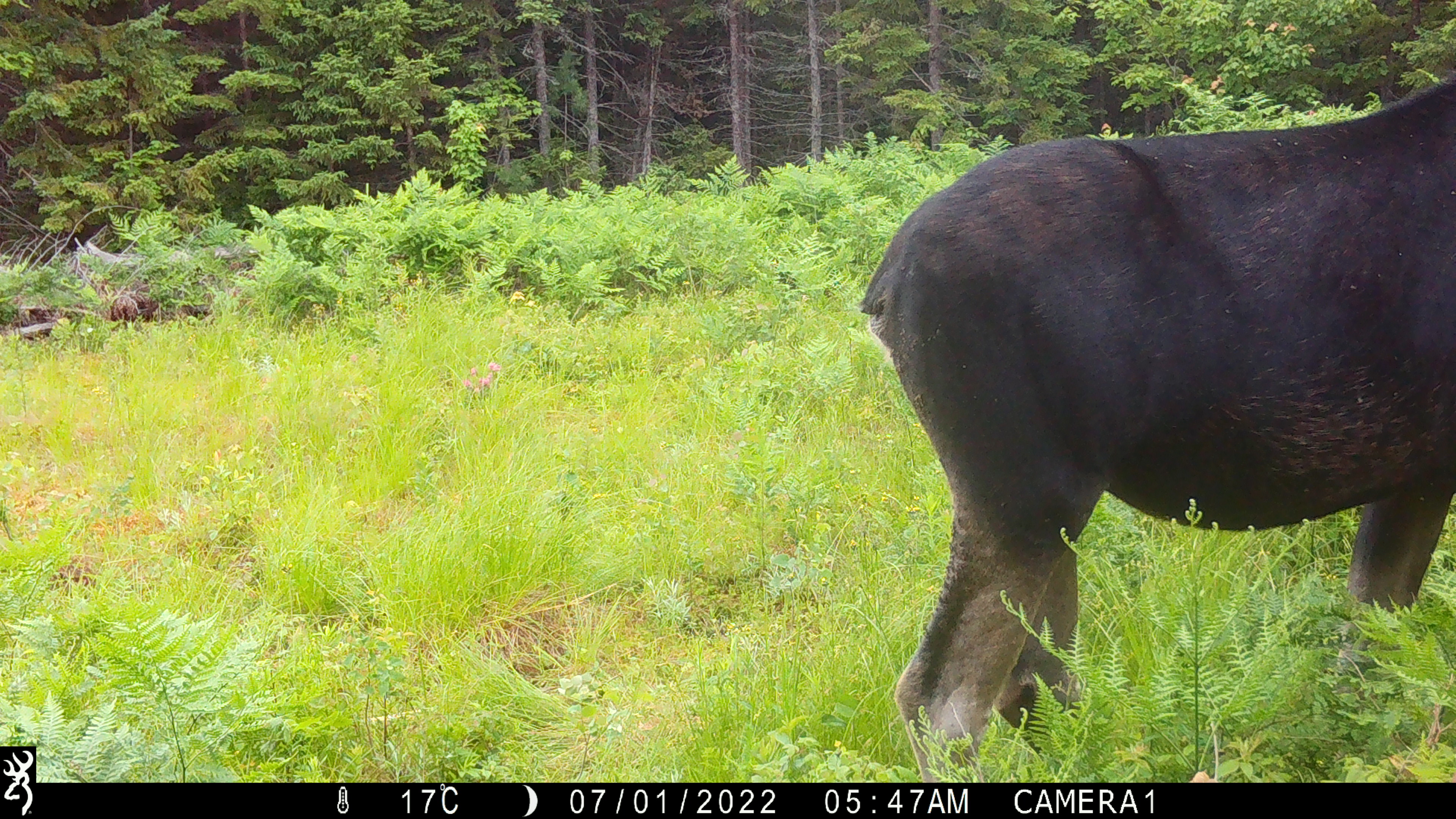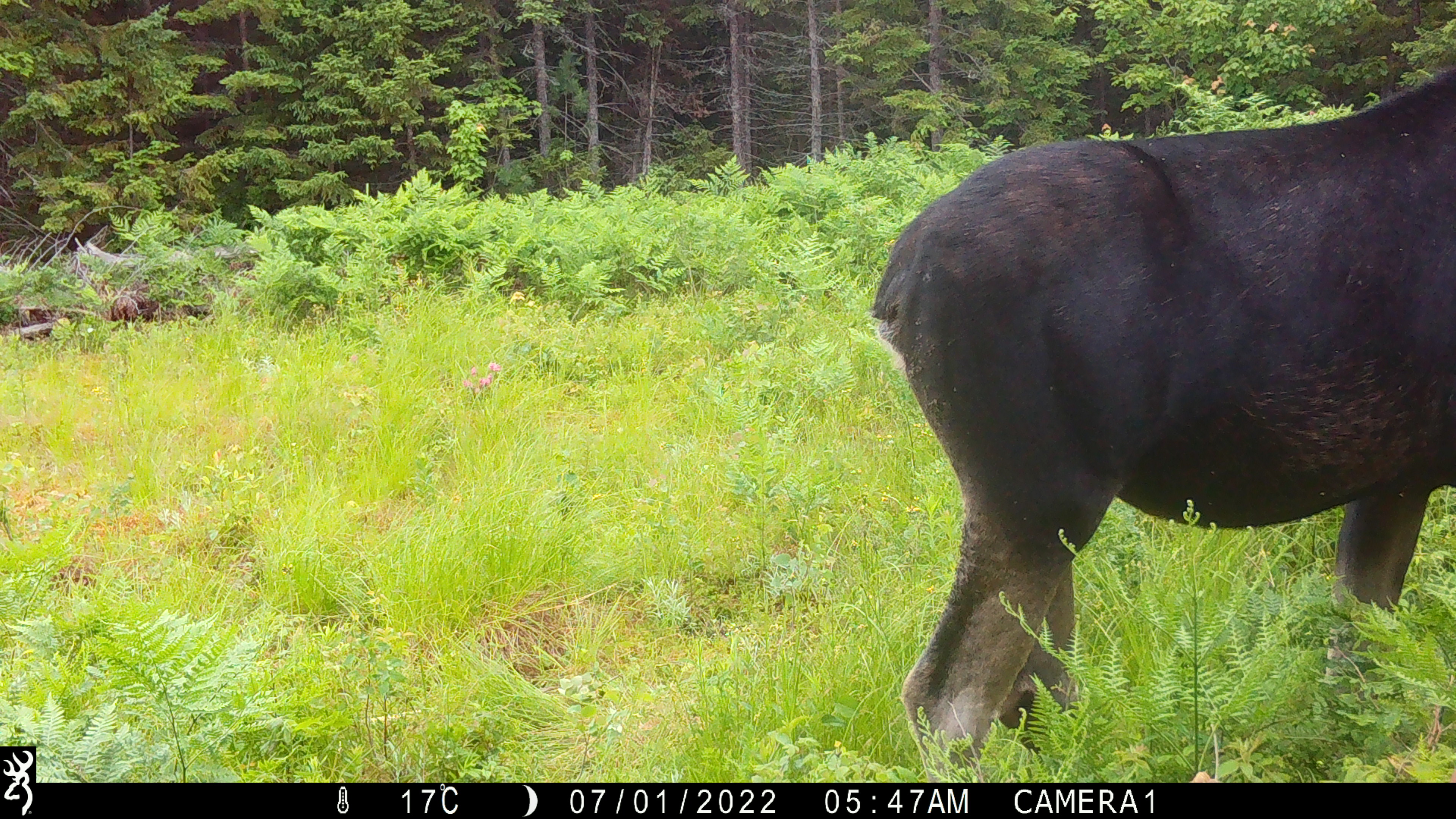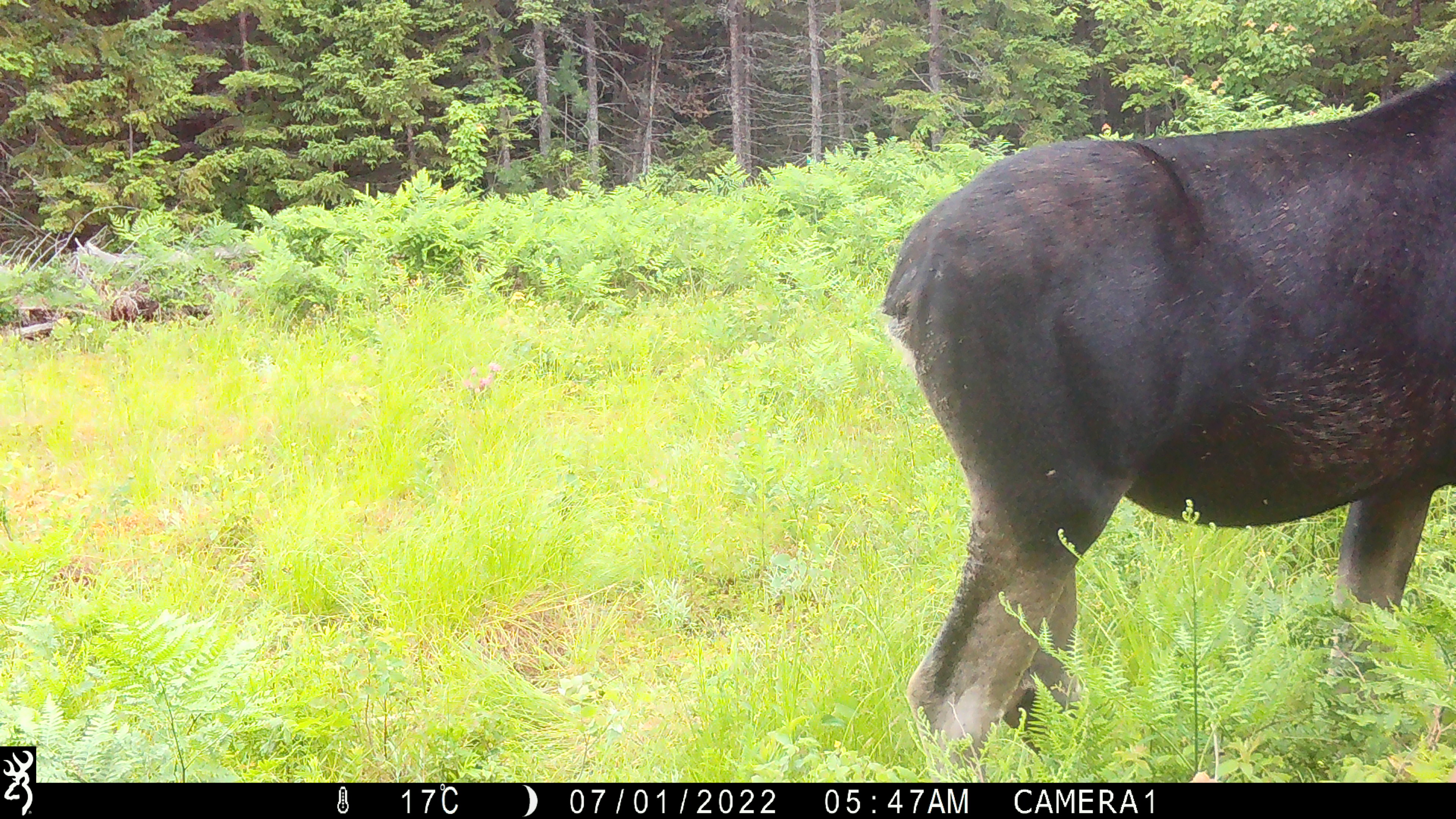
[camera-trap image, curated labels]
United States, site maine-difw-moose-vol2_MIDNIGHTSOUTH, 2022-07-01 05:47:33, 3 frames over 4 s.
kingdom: Animalia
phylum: Chordata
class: Mammalia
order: Artiodactyla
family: Cervidae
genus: Alces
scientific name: Alces alces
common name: moose